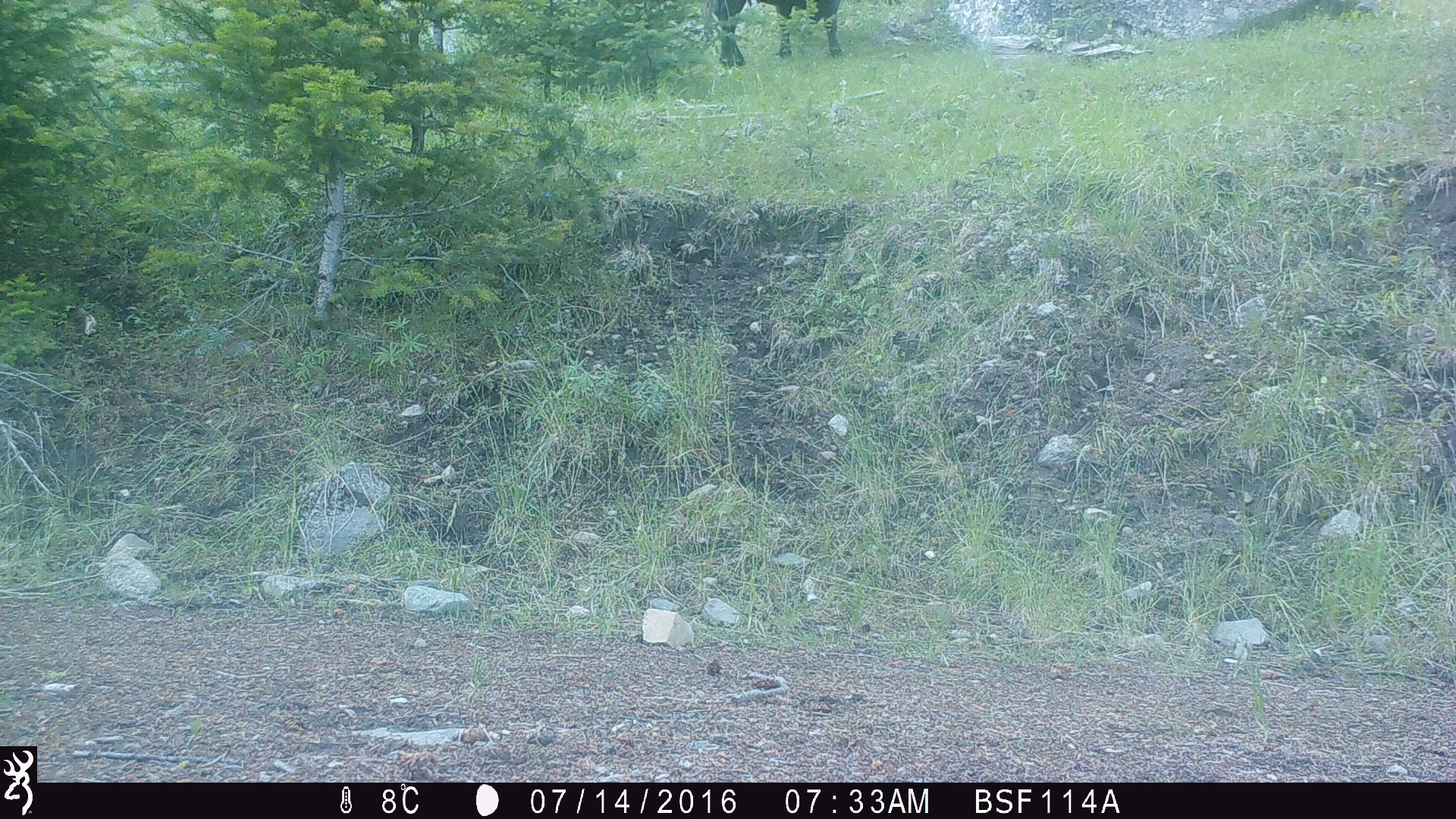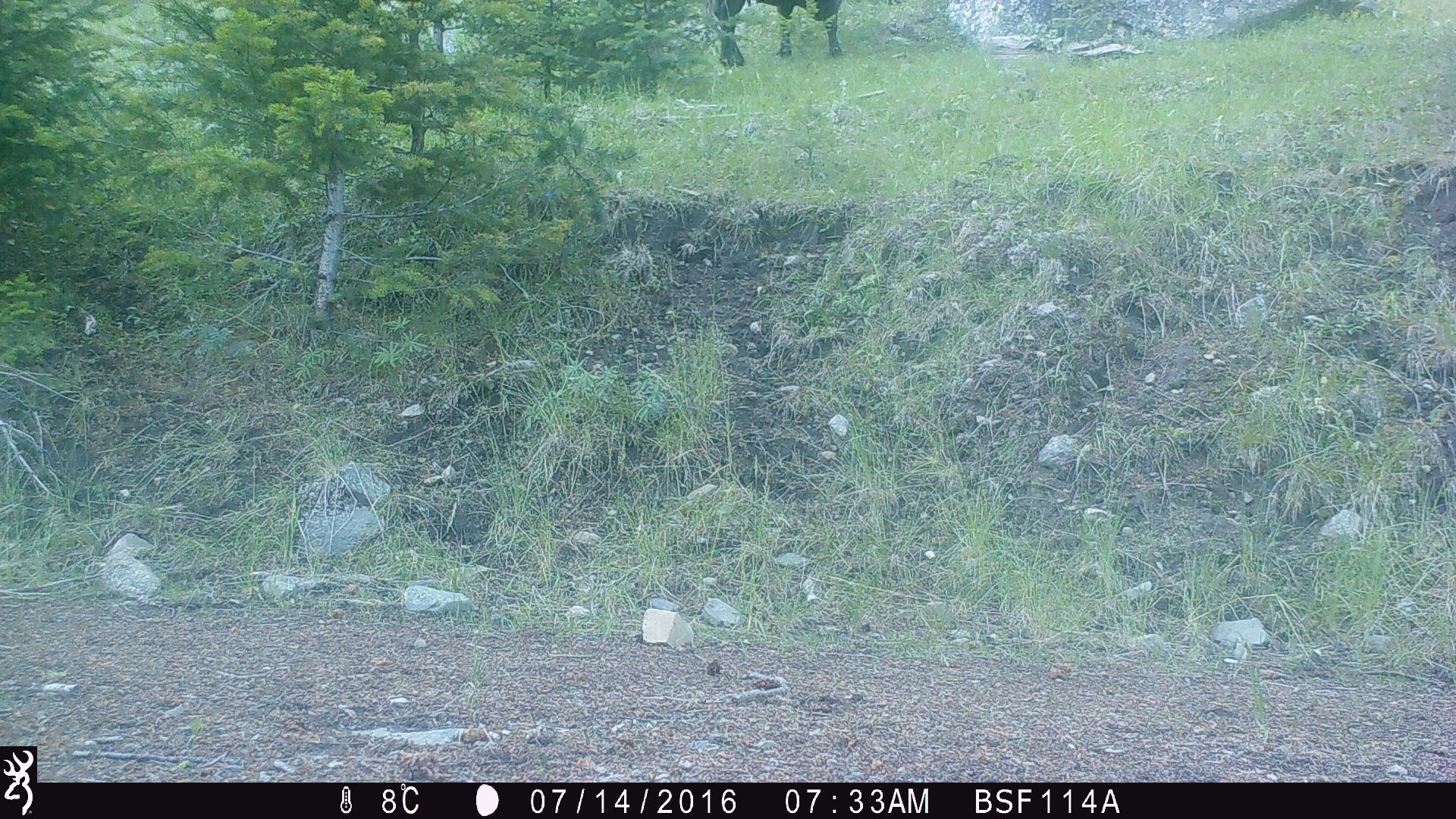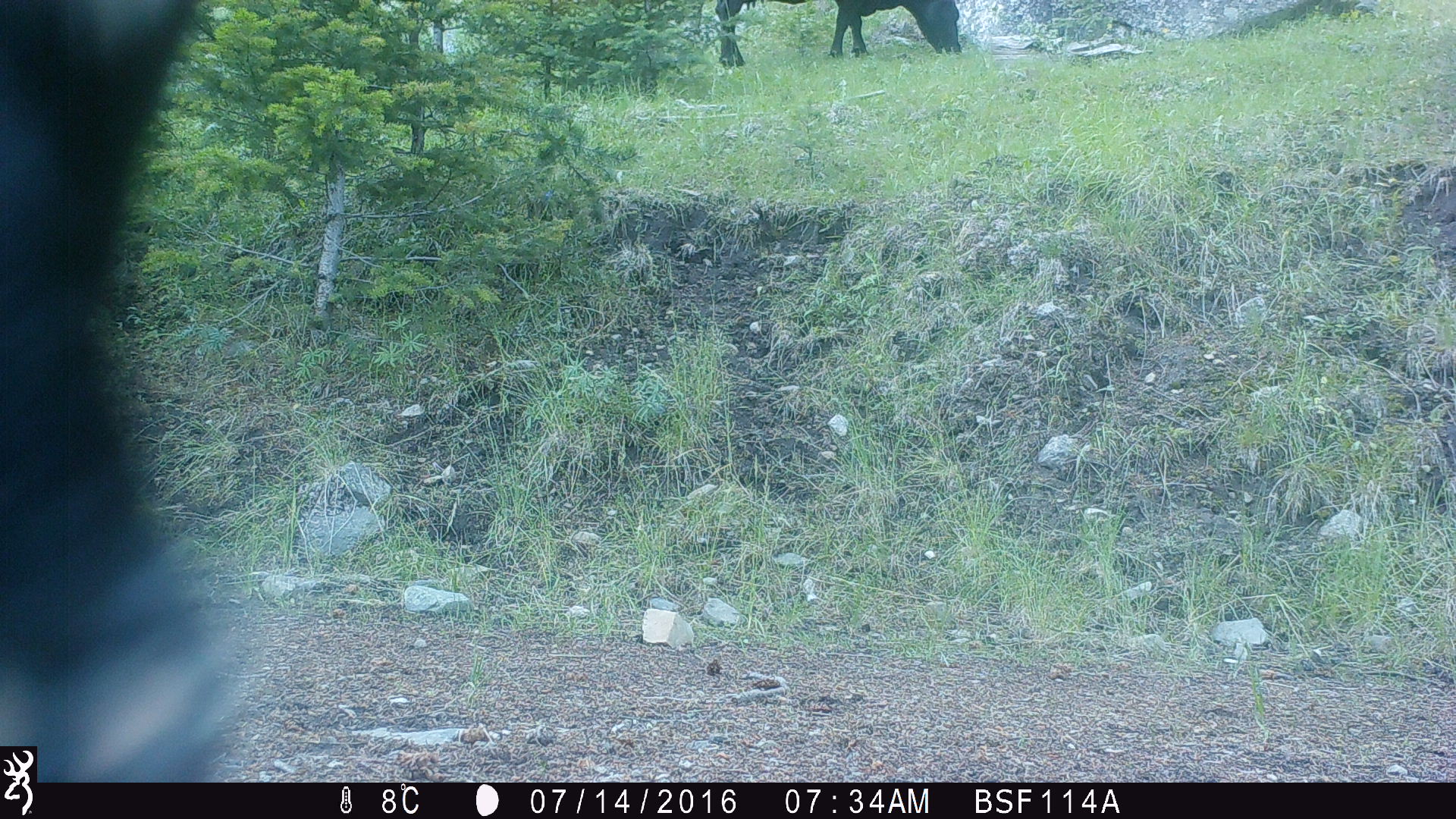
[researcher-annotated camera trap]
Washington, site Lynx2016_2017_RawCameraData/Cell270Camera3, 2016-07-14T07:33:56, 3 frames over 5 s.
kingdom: Animalia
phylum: Chordata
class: Mammalia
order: Artiodactyla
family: Bovidae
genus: Bos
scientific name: Bos taurus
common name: domestic cattle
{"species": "domestic cattle (Bos taurus)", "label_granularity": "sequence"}